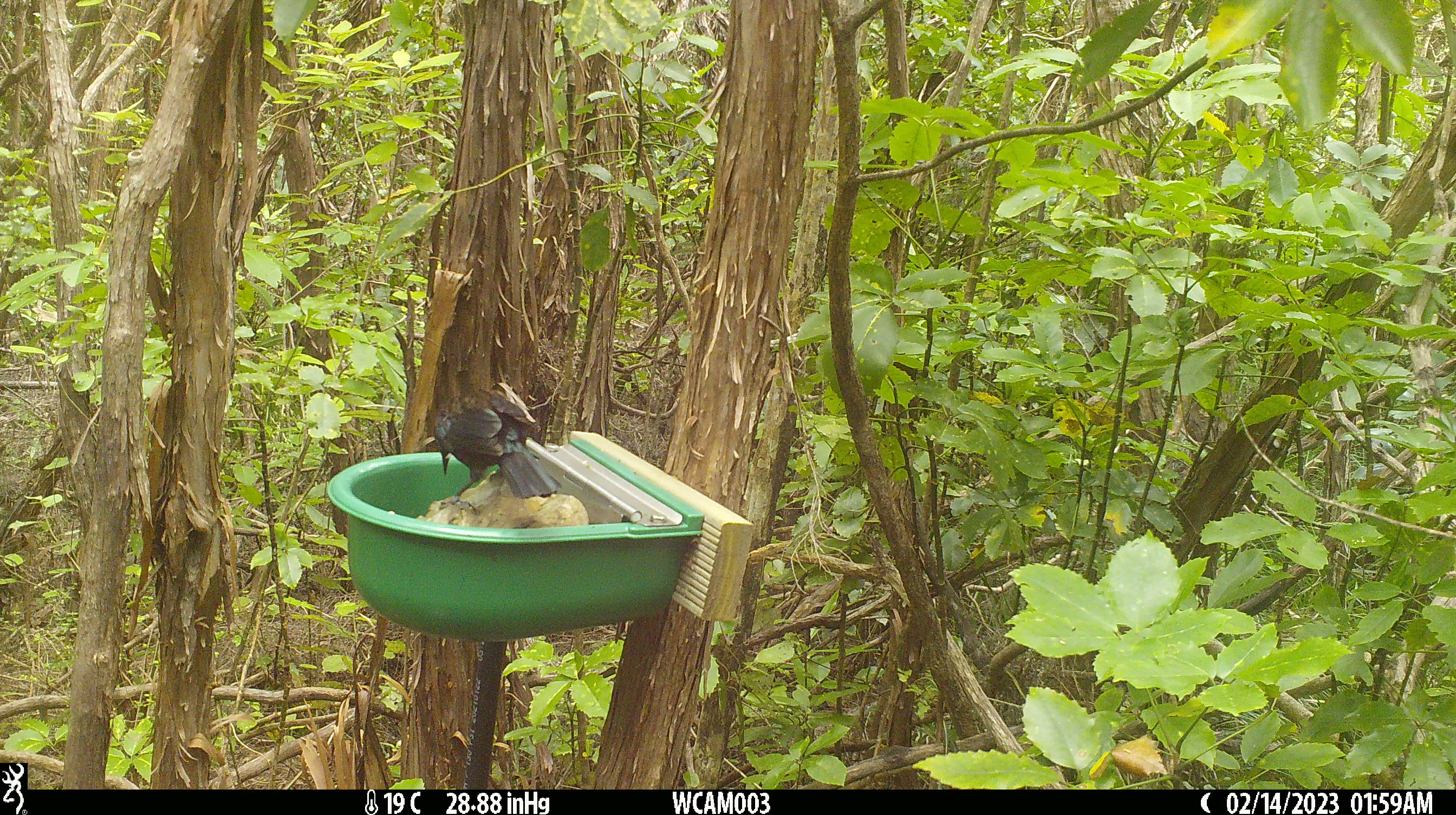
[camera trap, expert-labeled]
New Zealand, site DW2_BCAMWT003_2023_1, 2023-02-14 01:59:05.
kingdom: Animalia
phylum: Chordata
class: Aves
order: Passeriformes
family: Meliphagidae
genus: Prosthemadera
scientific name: Prosthemadera novaeseelandiae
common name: tui